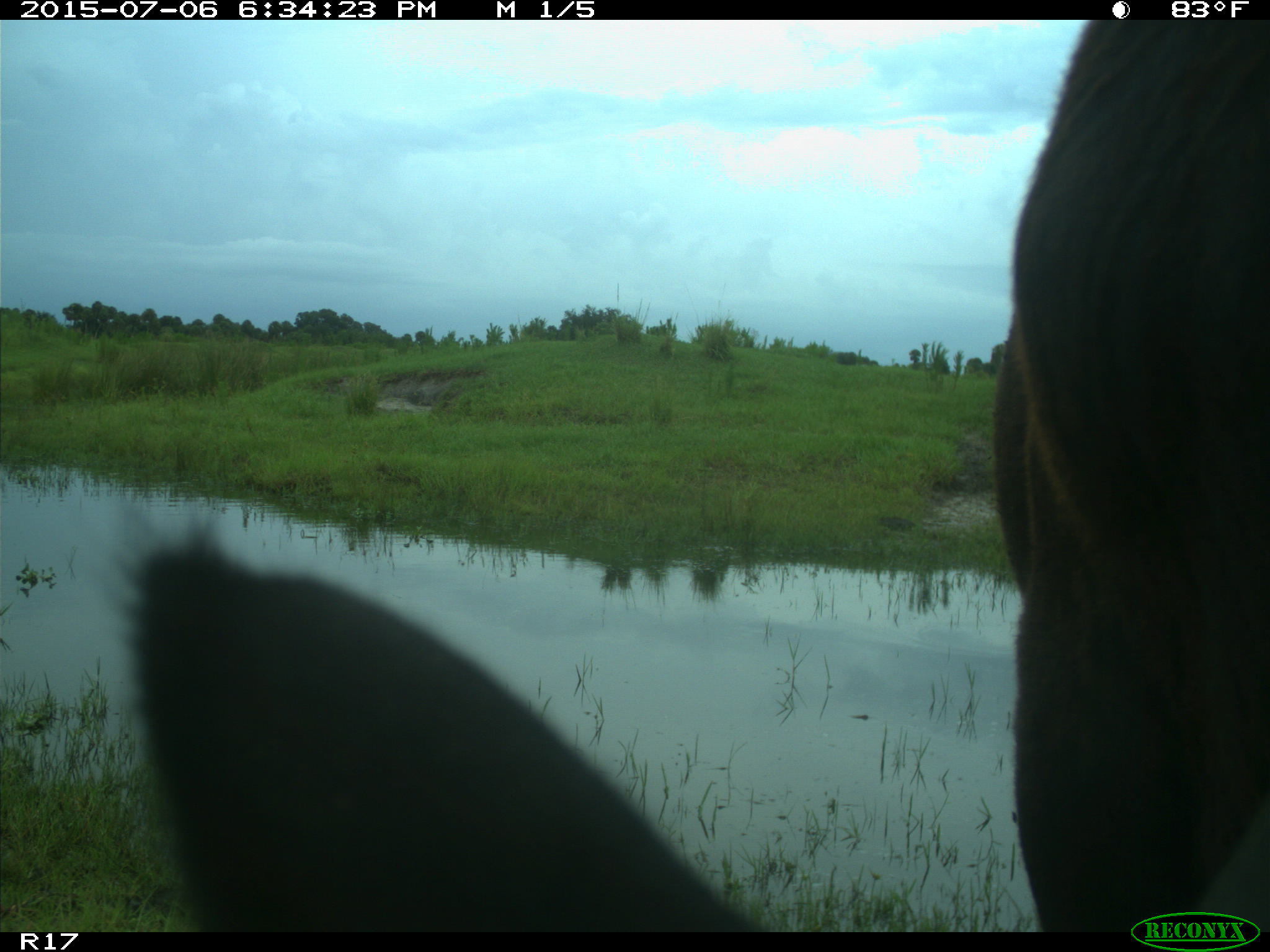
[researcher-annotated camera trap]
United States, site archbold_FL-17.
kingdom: Animalia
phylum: Chordata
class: Mammalia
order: Artiodactyla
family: Bovidae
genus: Bos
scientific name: Bos taurus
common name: domestic cow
Bos taurus (domestic cow).